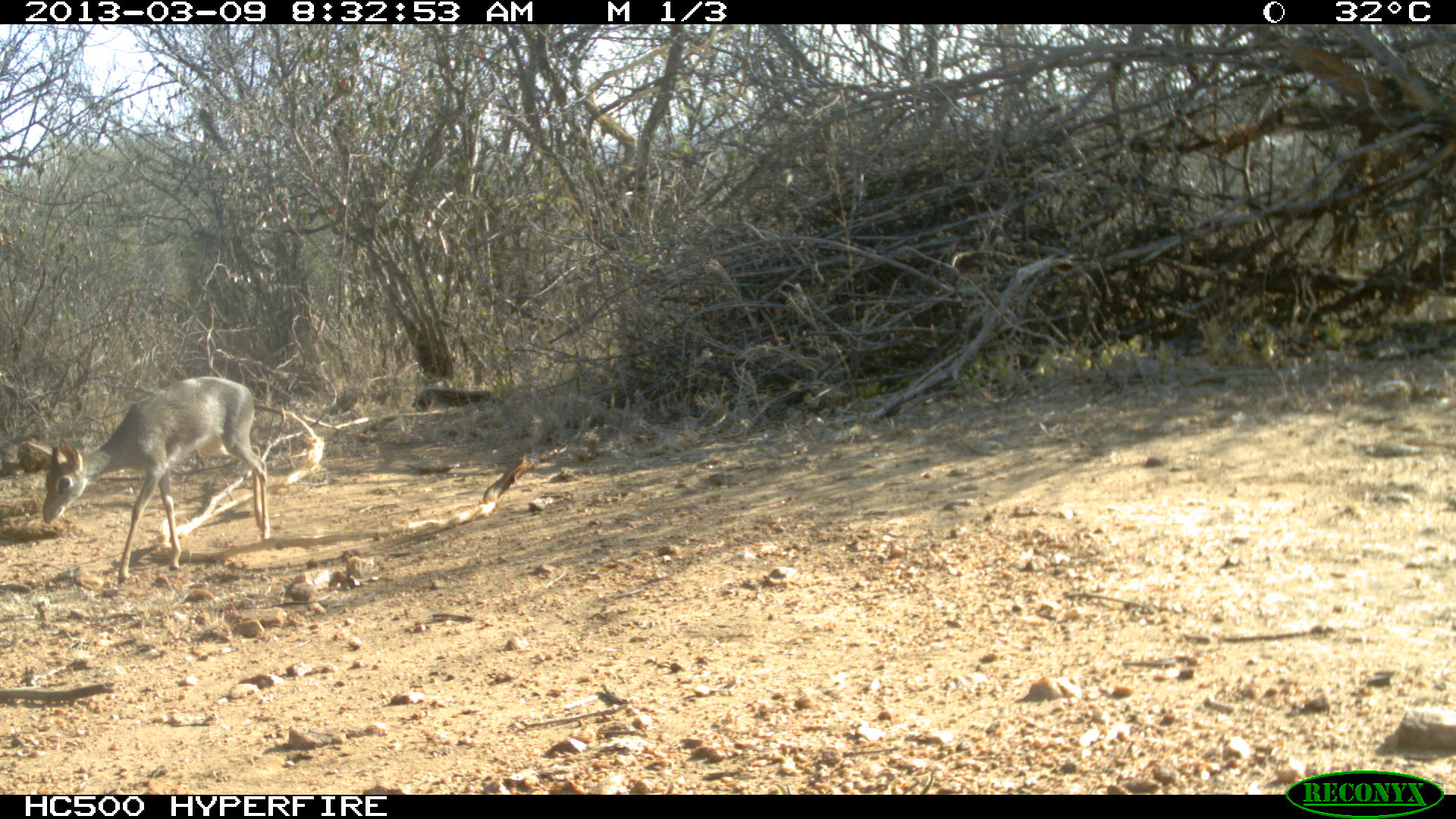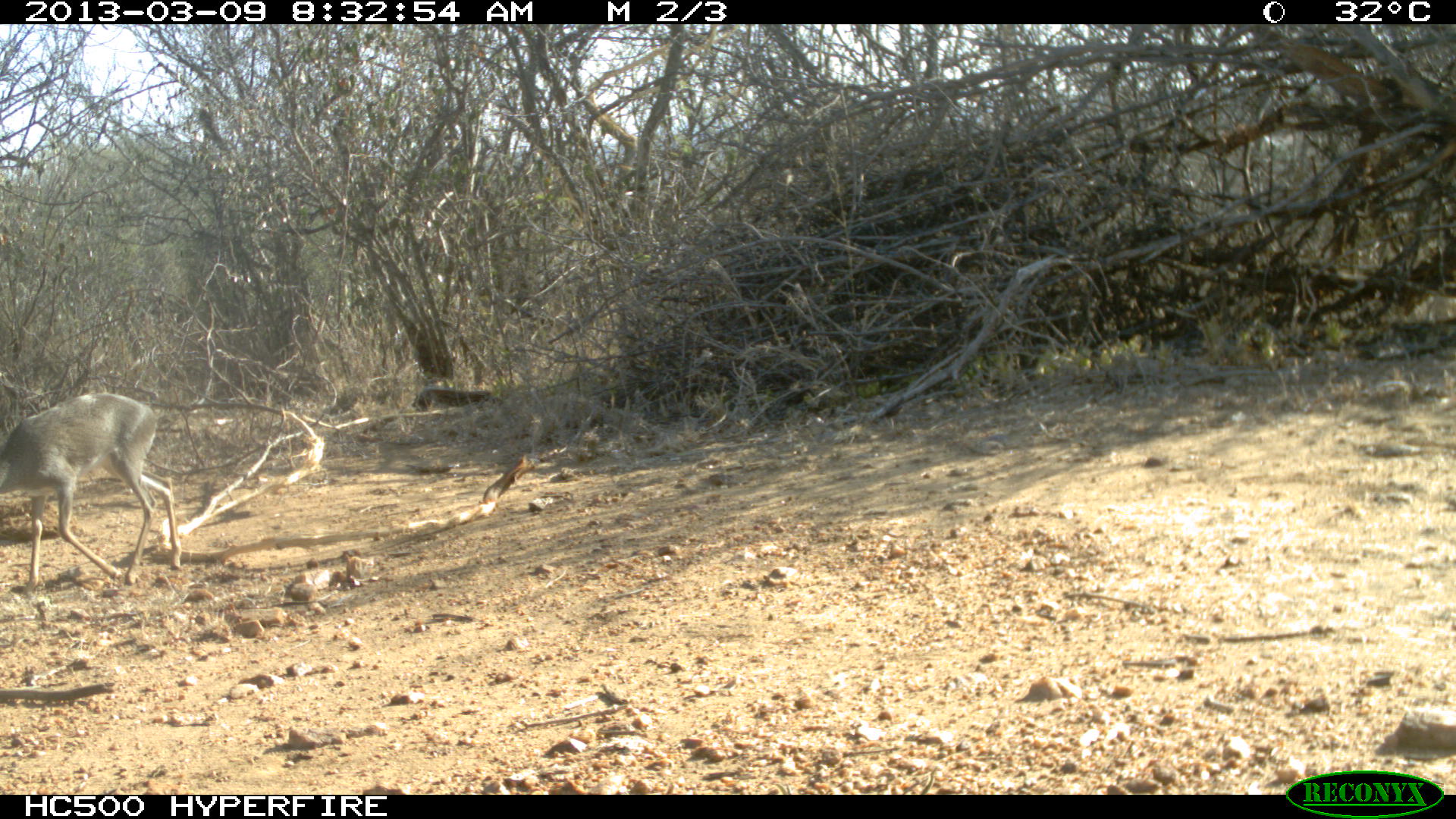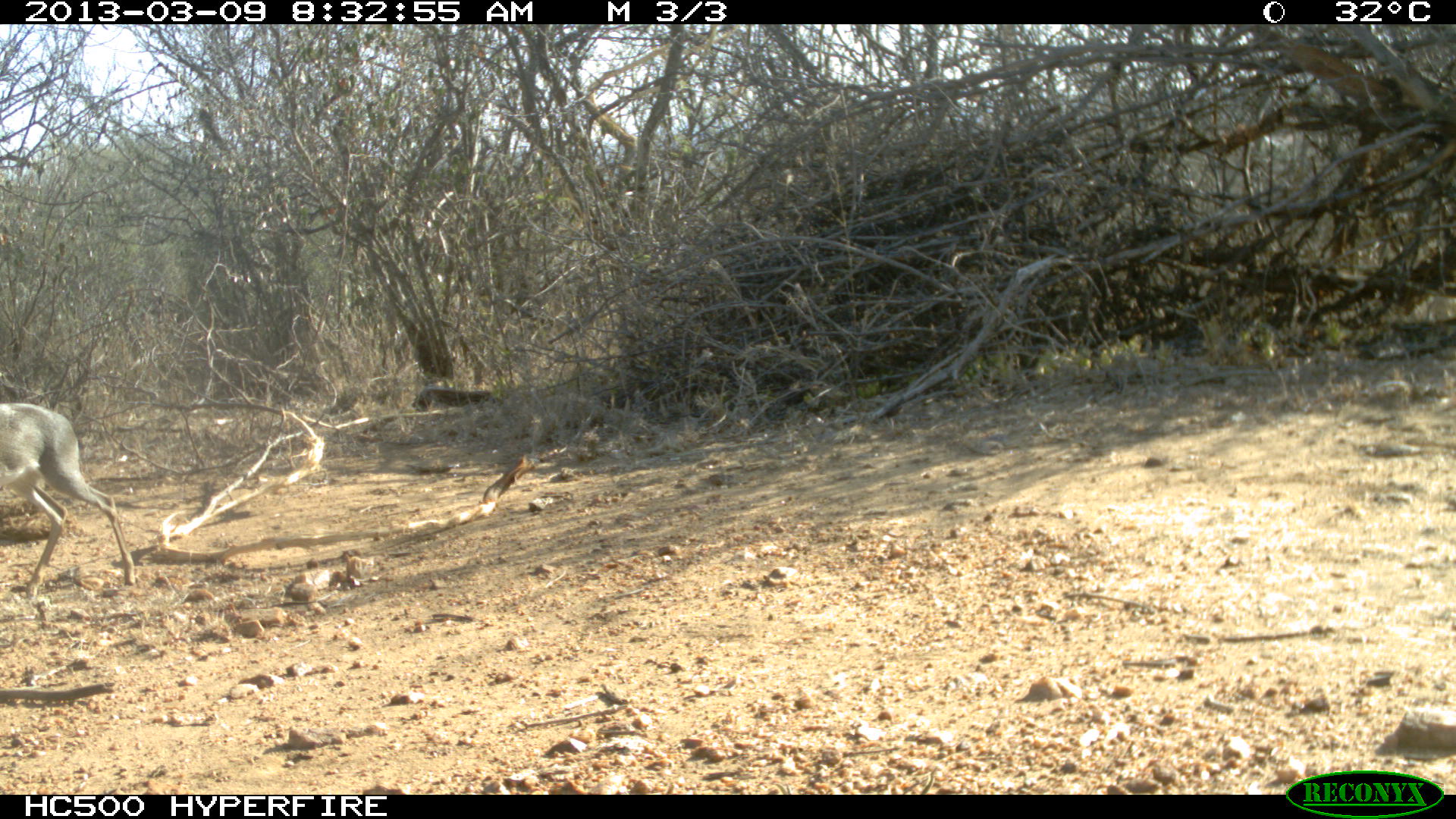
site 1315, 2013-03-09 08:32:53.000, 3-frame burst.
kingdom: Animalia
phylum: Chordata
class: Mammalia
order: Artiodactyla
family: Bovidae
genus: Madoqua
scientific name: Madoqua guentheri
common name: günther's dik-dik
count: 1